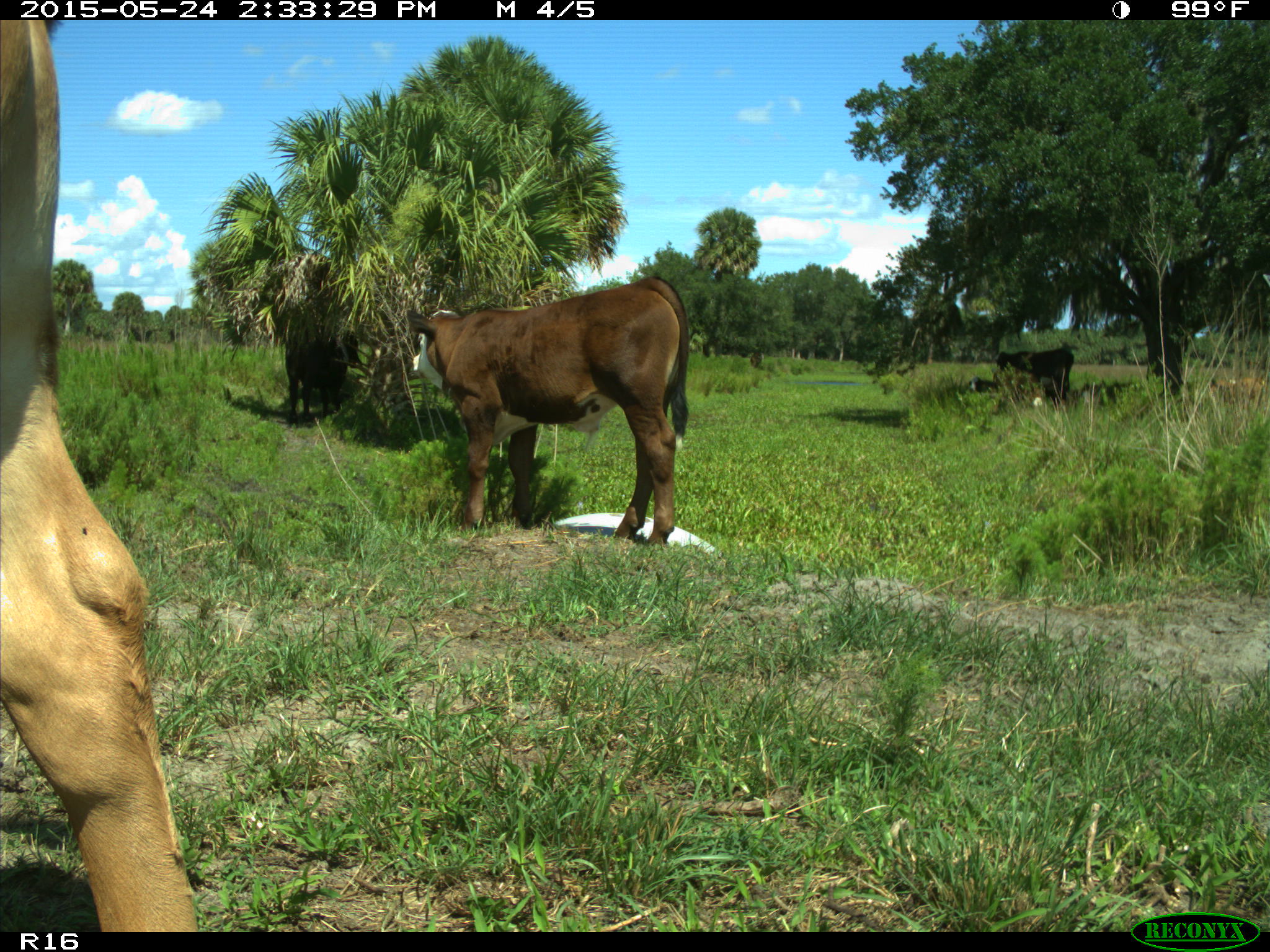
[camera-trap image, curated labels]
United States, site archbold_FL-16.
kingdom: Animalia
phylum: Chordata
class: Mammalia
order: Artiodactyla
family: Bovidae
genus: Bos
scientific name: Bos taurus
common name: domestic cow